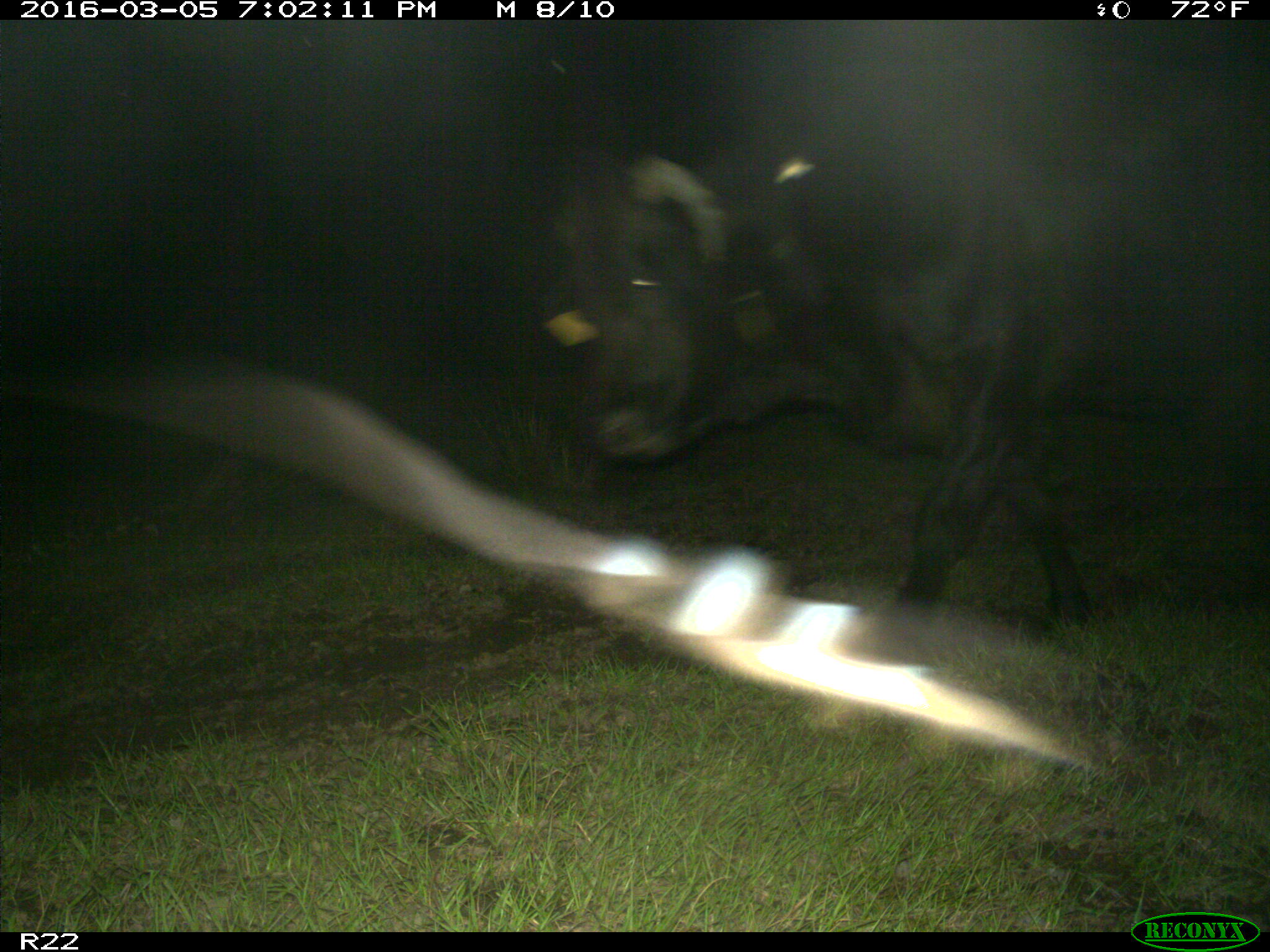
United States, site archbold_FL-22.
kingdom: Animalia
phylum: Chordata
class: Mammalia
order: Artiodactyla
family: Bovidae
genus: Bos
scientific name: Bos taurus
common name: domestic cow